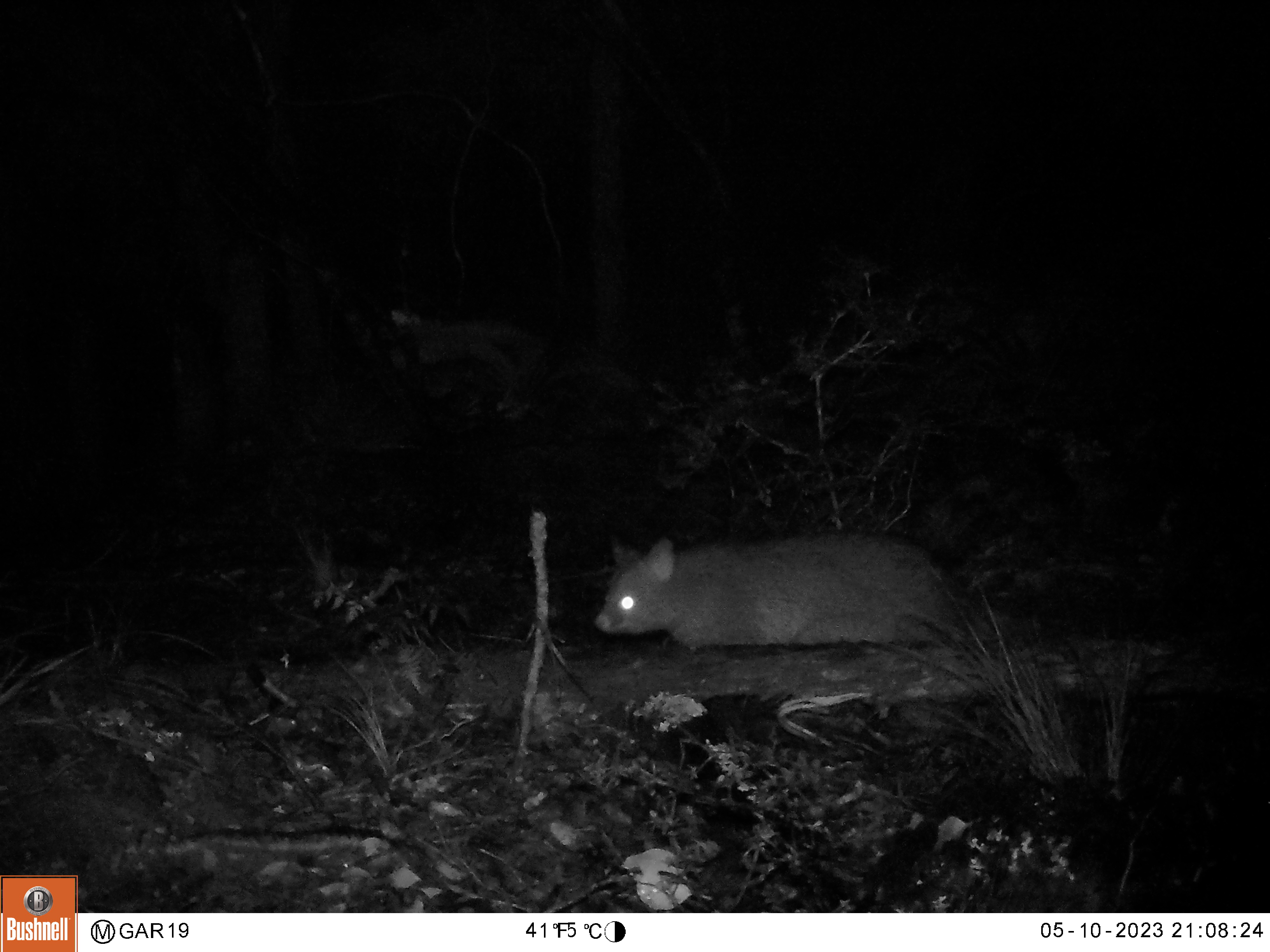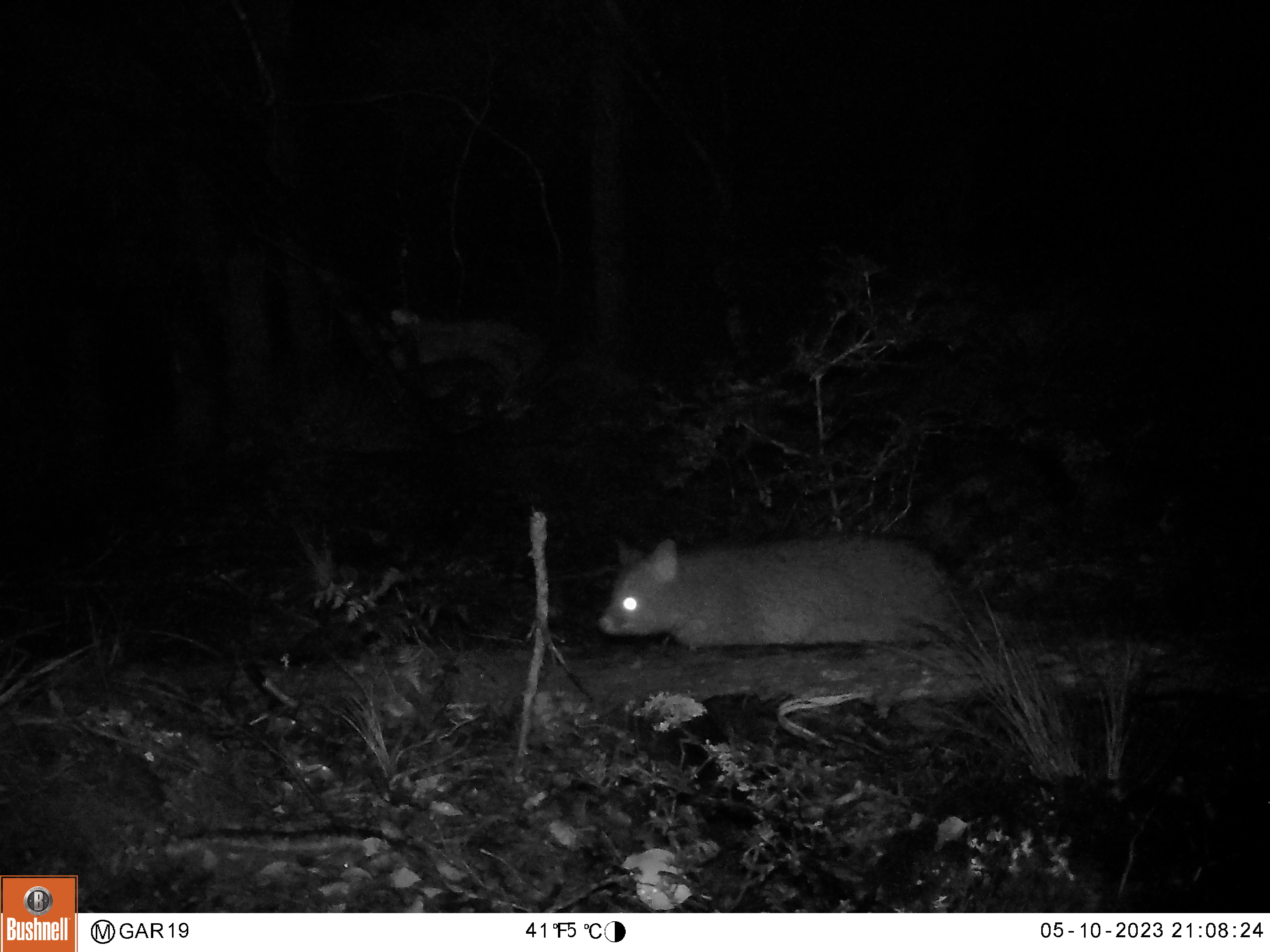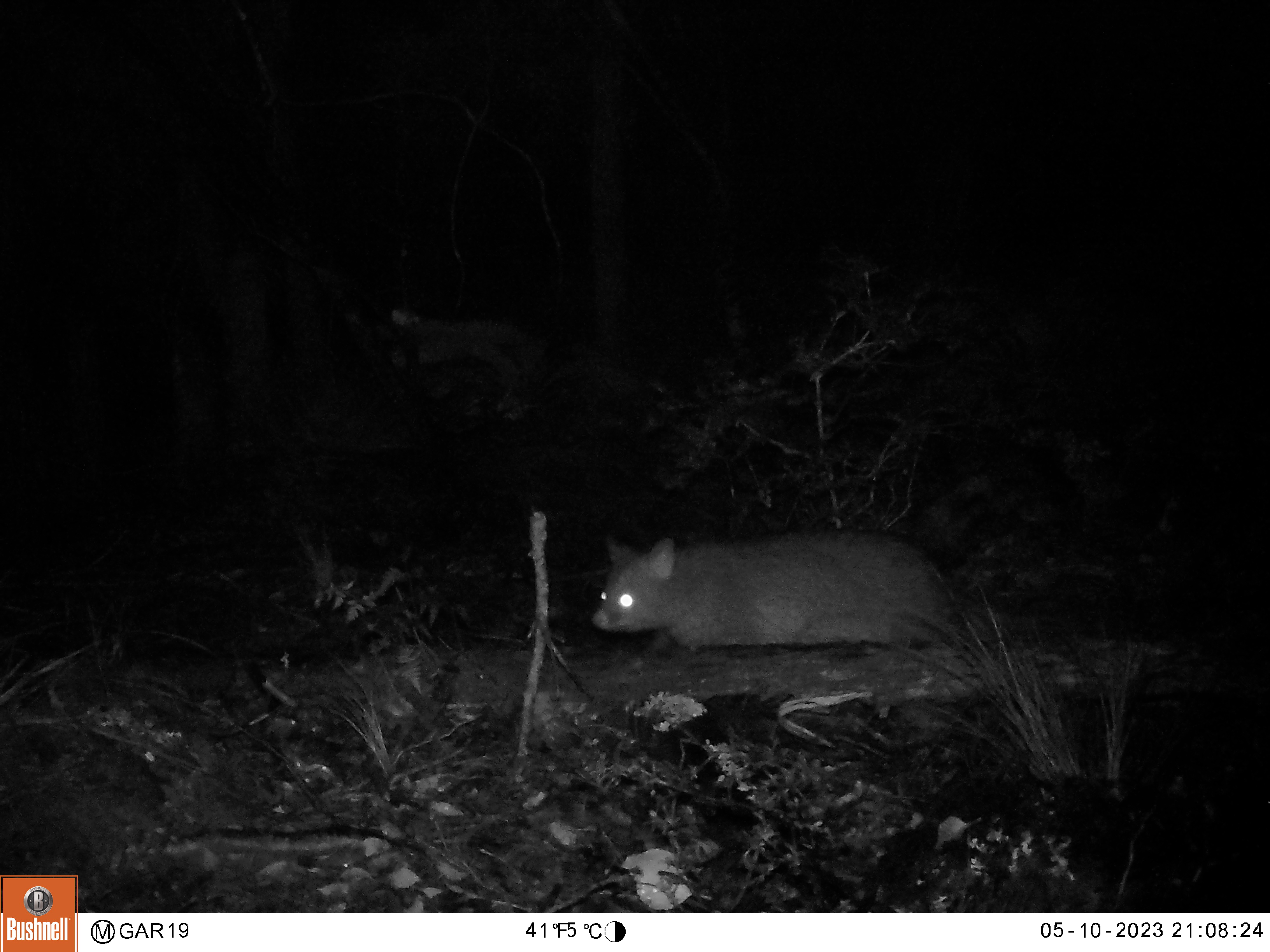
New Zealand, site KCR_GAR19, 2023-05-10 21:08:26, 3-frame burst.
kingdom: Animalia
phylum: Chordata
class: Mammalia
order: Diprotodontia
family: Phalangeridae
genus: Trichosurus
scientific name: Trichosurus vulpecula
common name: common brushtail possum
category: possum